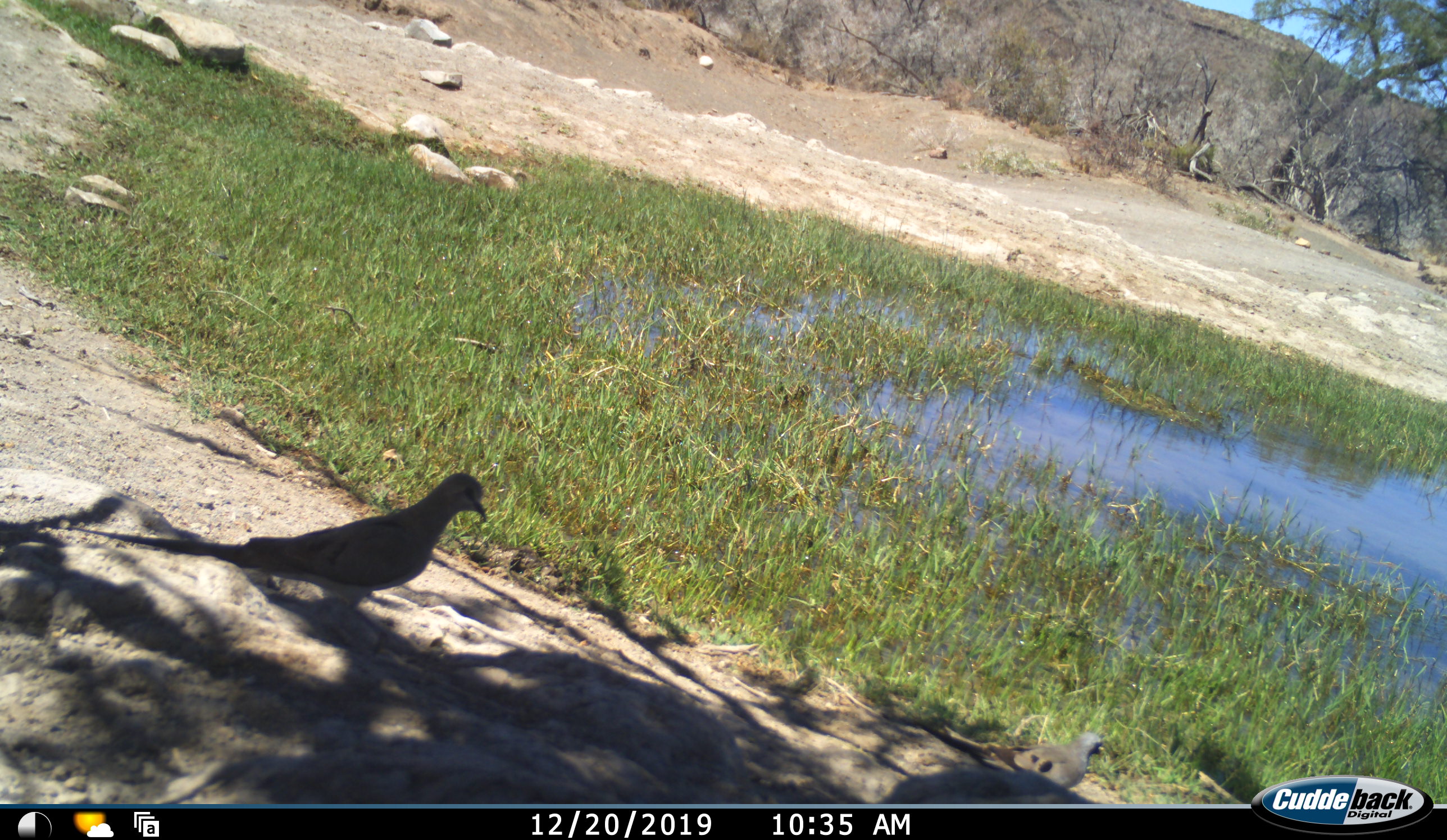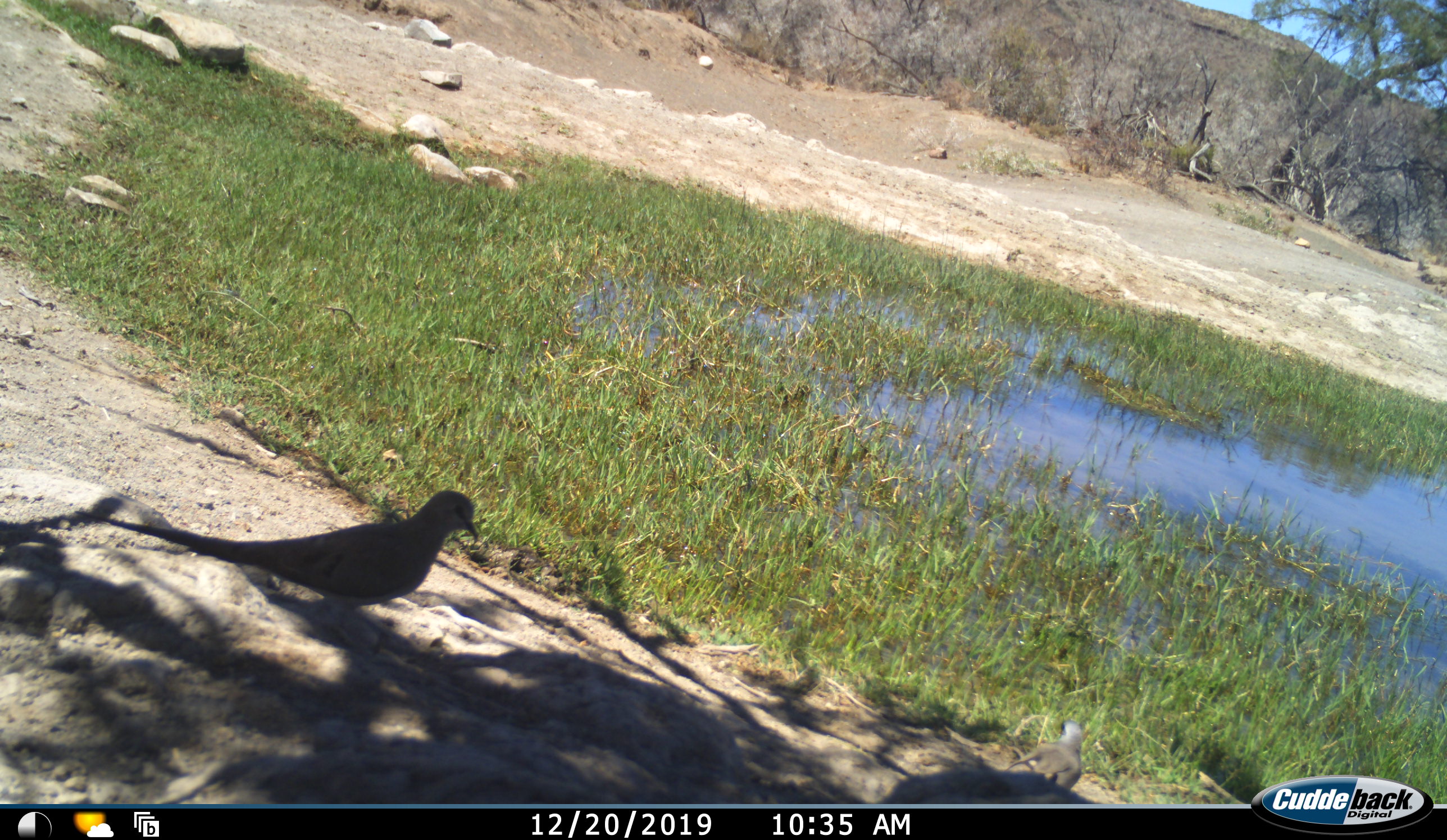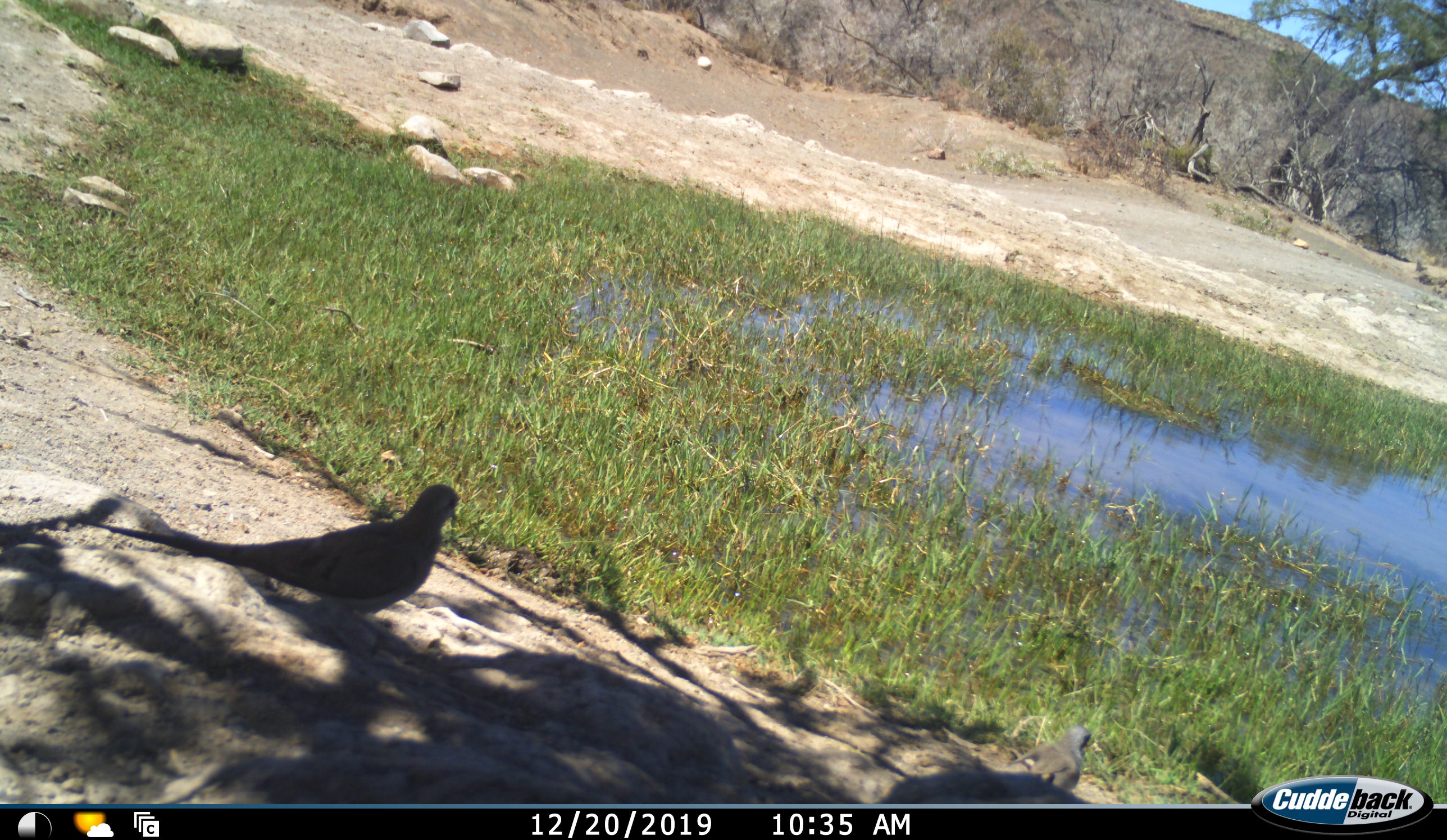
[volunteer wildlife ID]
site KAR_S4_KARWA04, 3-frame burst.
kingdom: Animalia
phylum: Chordata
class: Aves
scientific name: Aves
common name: bird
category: birdother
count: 2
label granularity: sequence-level